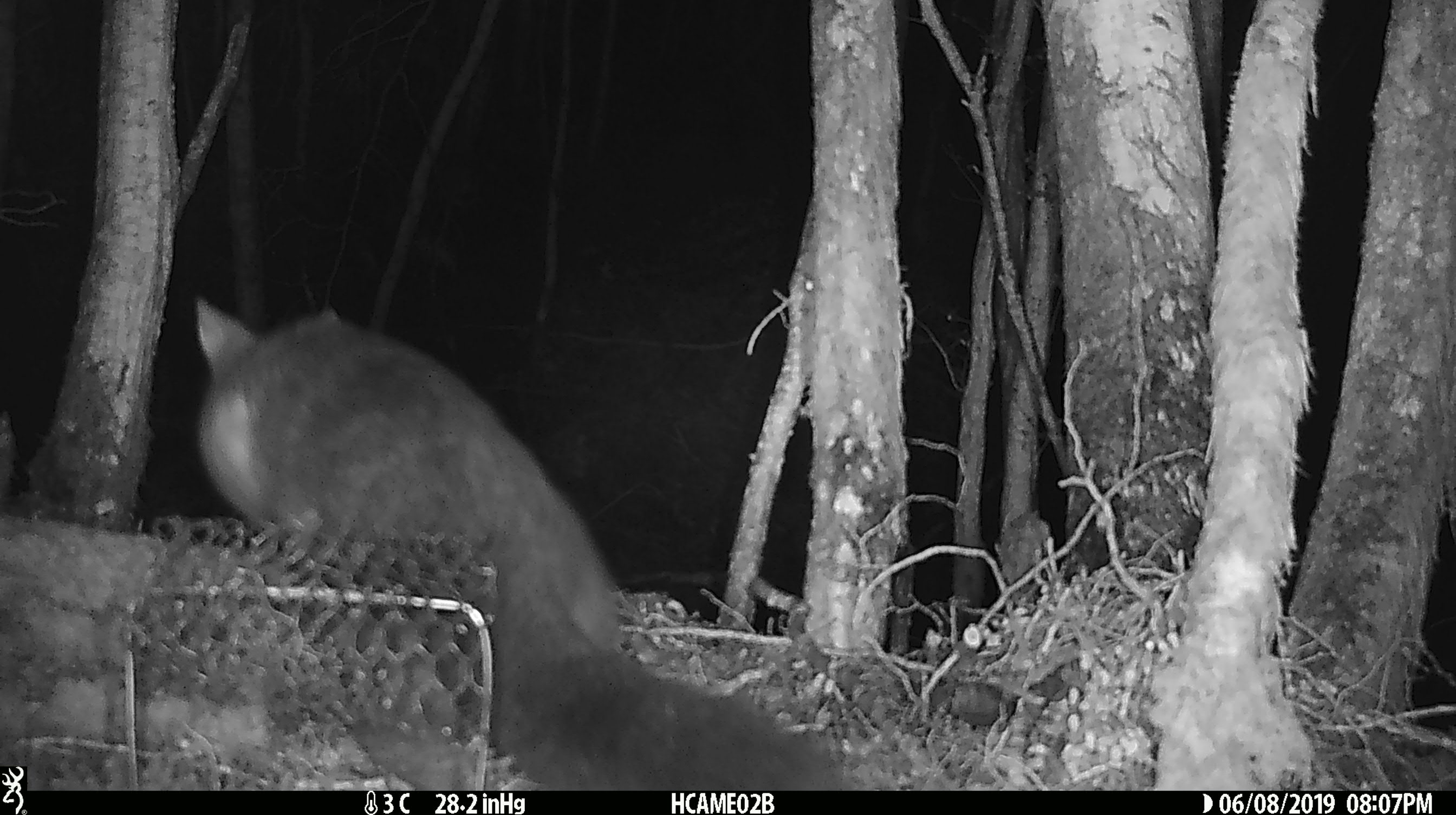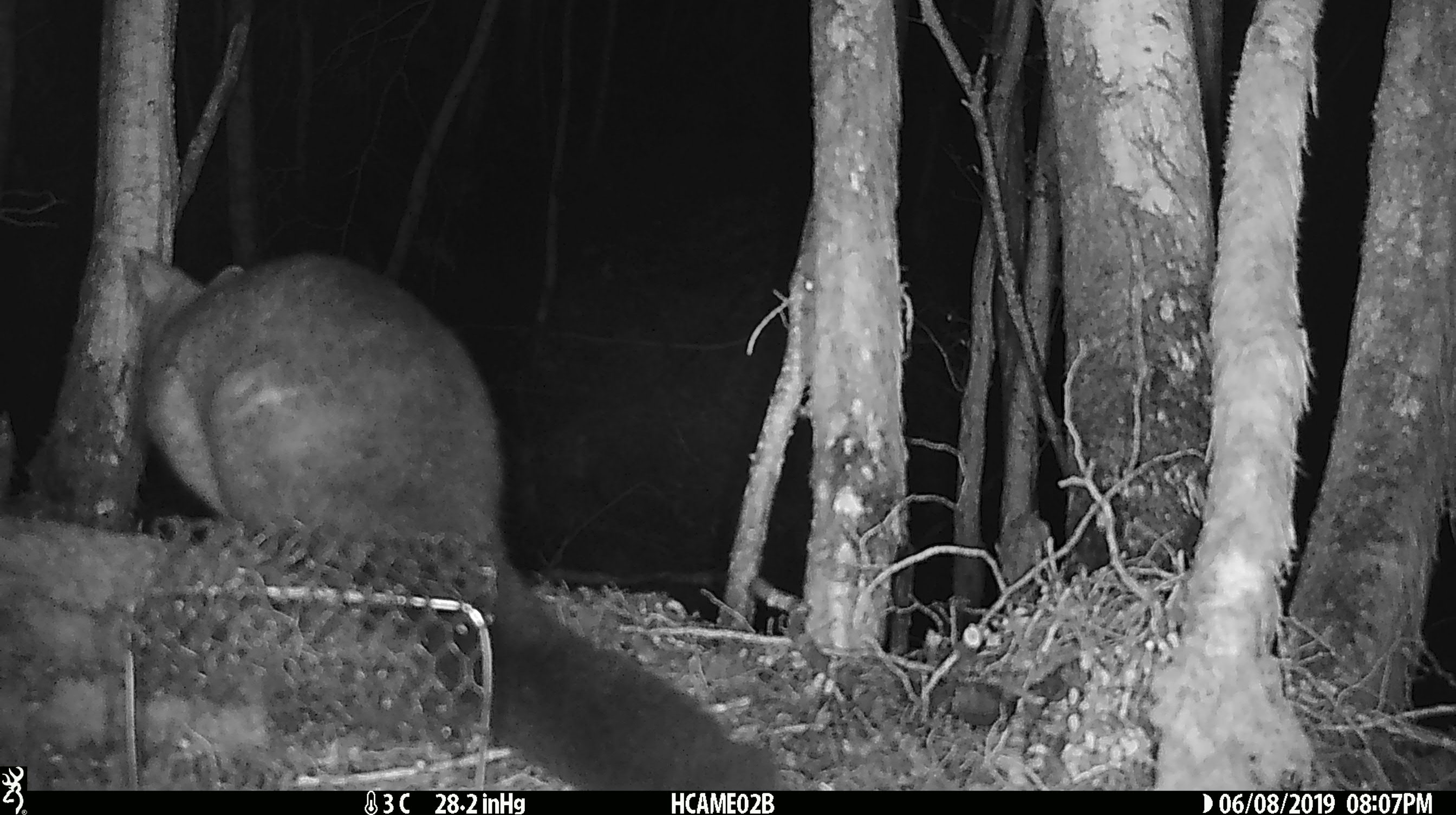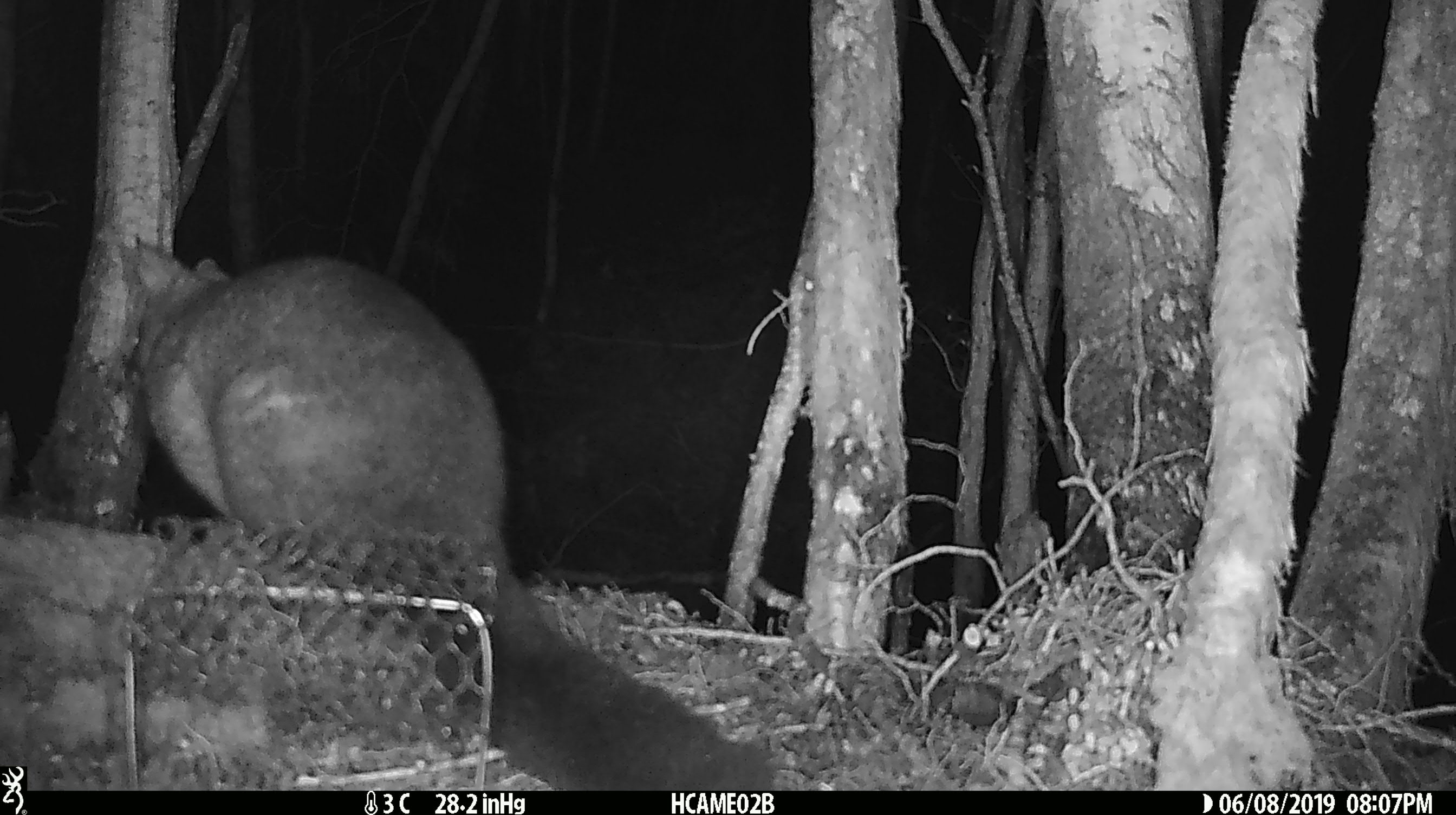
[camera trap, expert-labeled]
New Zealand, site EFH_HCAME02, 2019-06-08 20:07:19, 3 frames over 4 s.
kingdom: Animalia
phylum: Chordata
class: Mammalia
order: Diprotodontia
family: Phalangeridae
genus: Trichosurus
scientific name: Trichosurus vulpecula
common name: common brushtail possum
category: possum